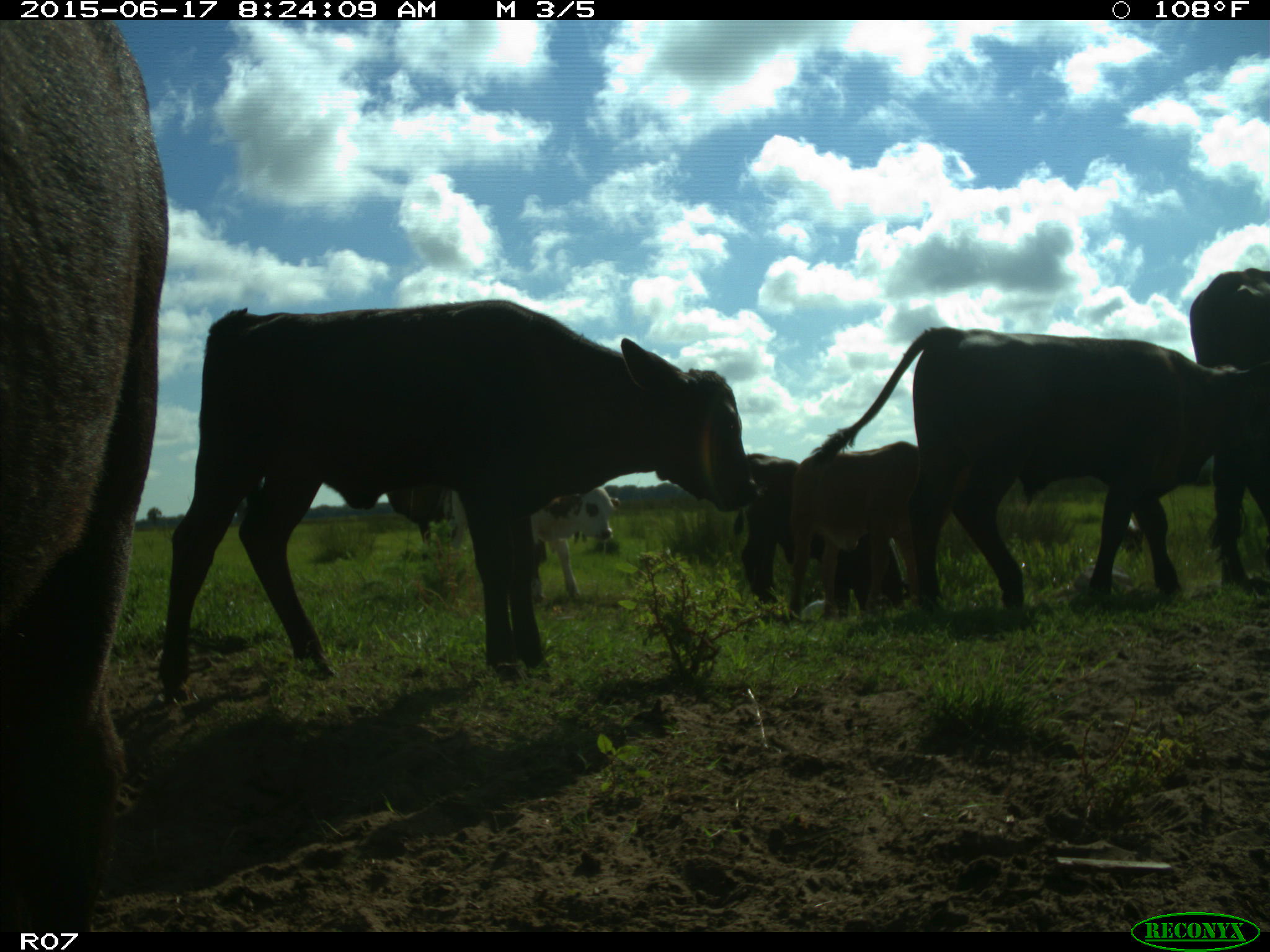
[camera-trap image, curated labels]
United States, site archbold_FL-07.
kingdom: Animalia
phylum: Chordata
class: Mammalia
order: Artiodactyla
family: Bovidae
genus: Bos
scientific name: Bos taurus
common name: domestic cow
Bos taurus (domestic cow).